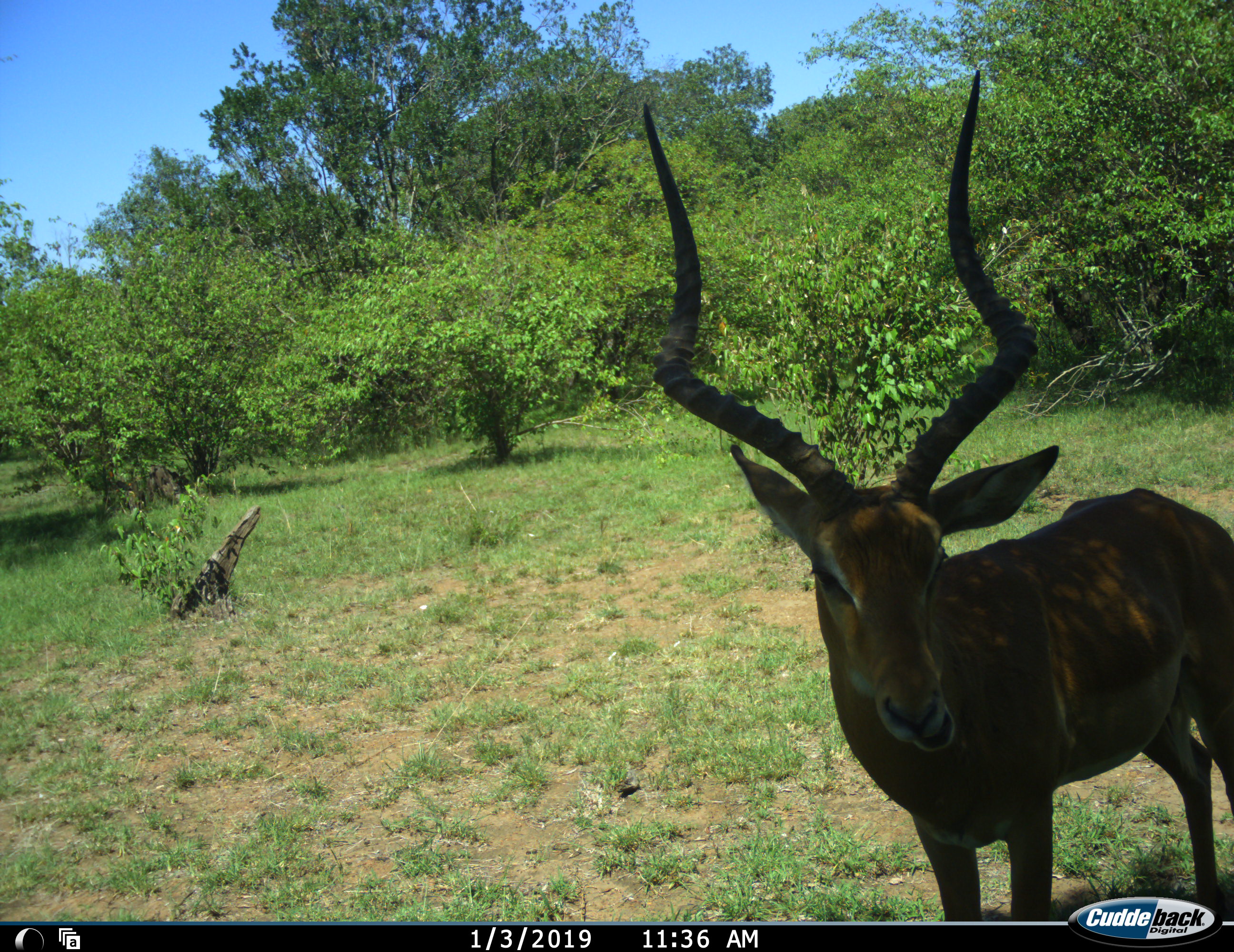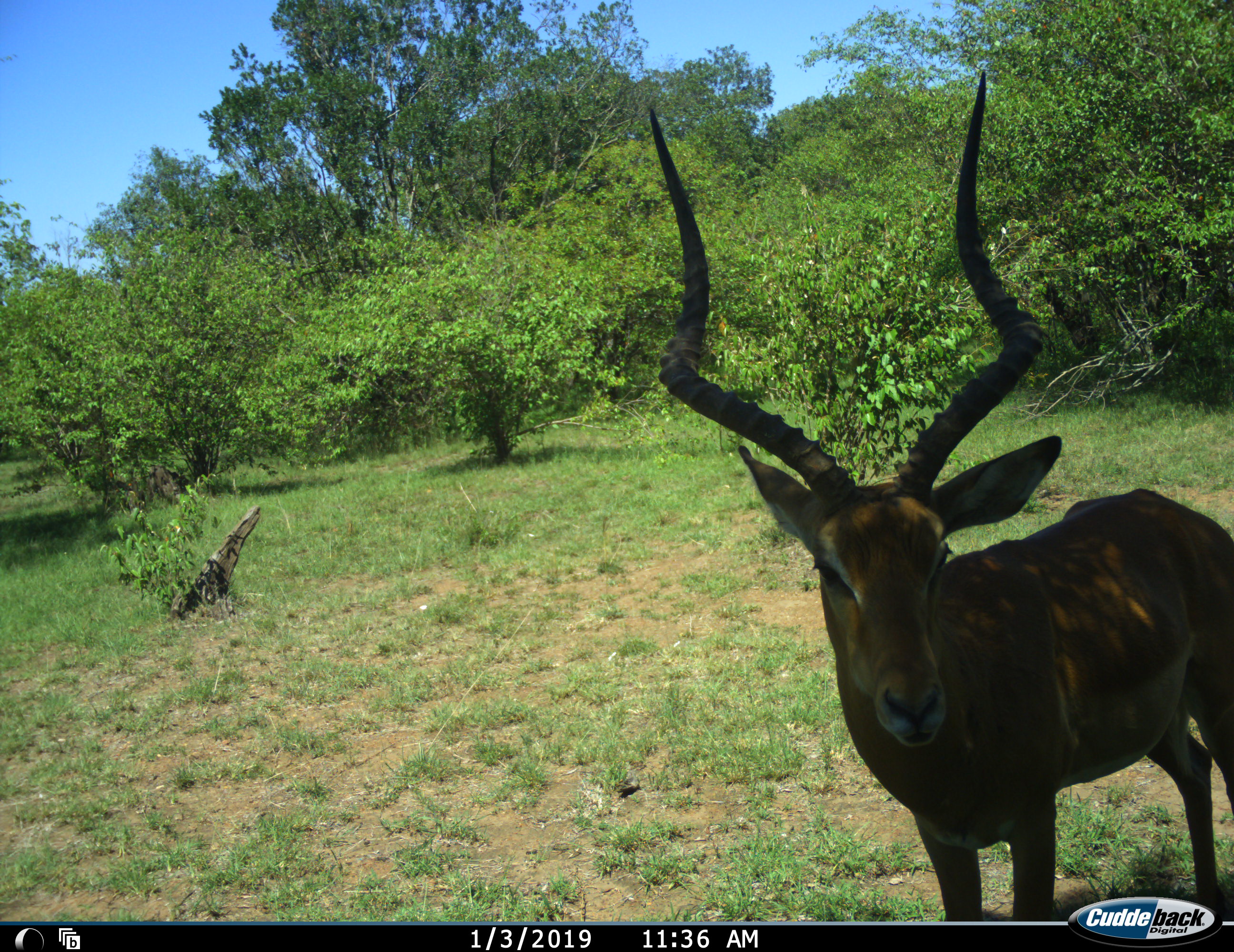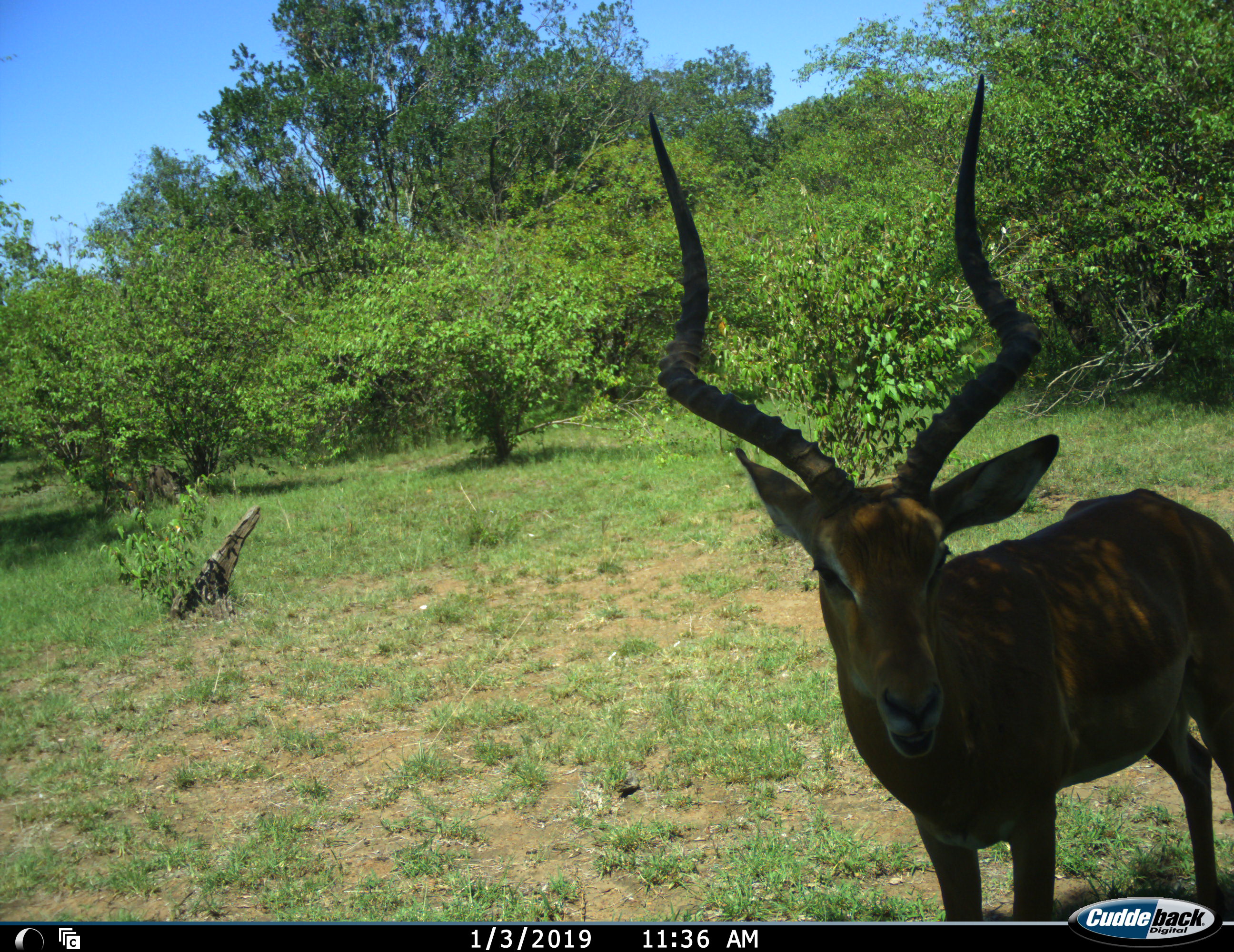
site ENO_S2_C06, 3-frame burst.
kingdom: Animalia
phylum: Chordata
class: Mammalia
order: Artiodactyla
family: Bovidae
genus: Aepyceros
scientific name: Aepyceros melampus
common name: impala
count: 1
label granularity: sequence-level